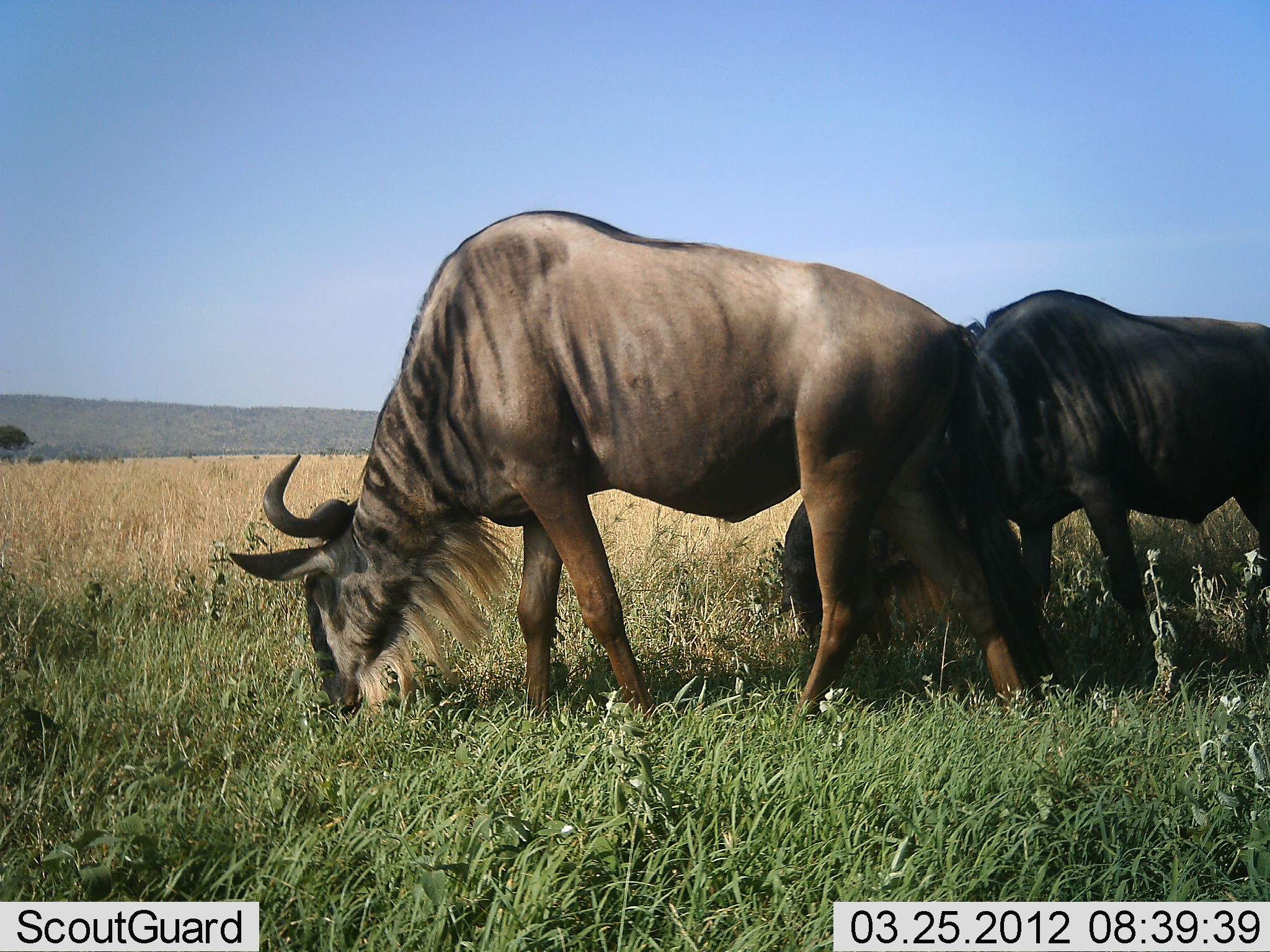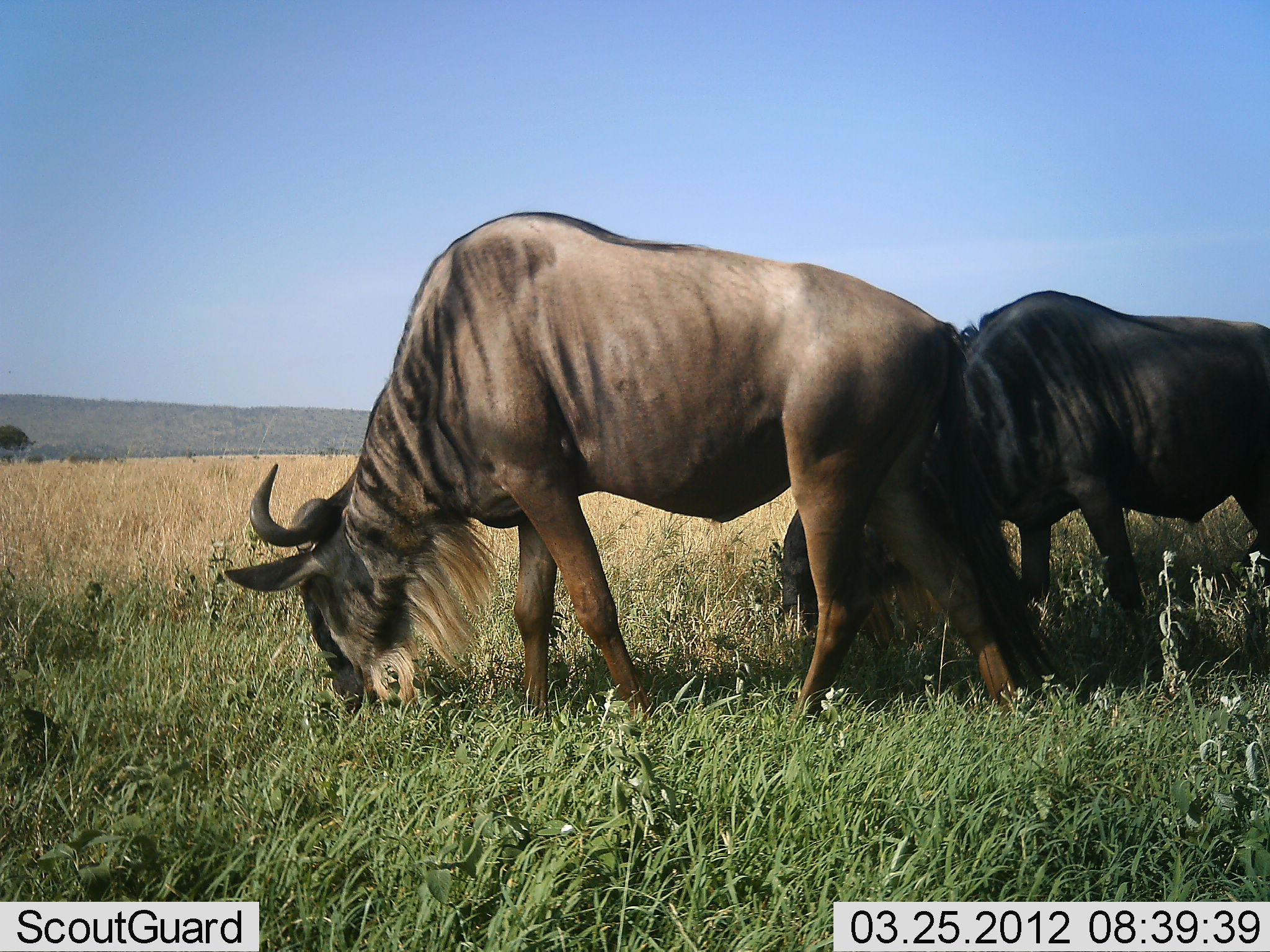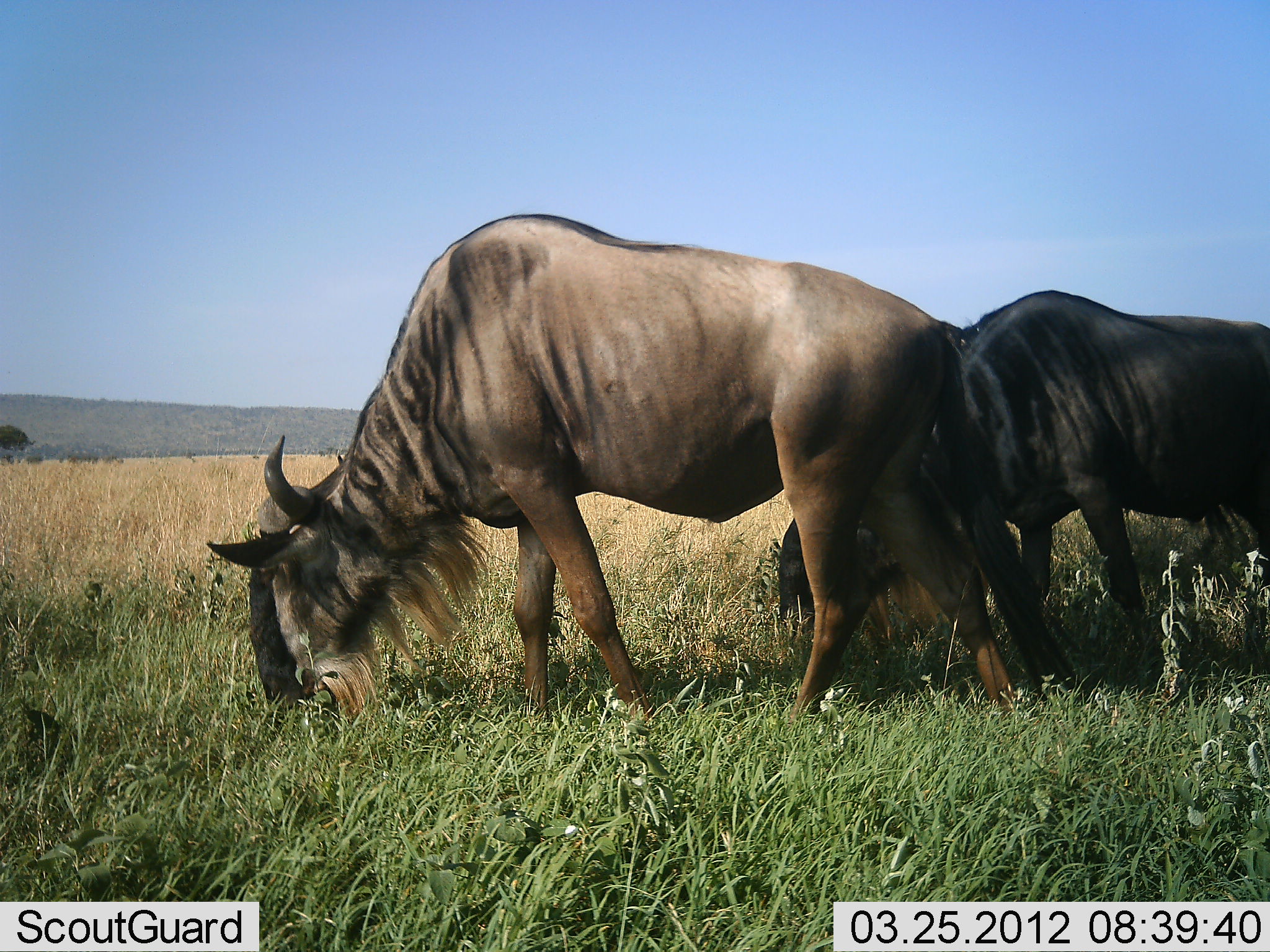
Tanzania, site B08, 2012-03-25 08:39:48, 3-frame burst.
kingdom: Animalia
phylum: Chordata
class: Mammalia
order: Artiodactyla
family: Bovidae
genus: Connochaetes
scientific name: Connochaetes taurinus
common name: blue wildebeest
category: wildebeest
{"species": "wildebeest (blue wildebeest) (Connochaetes taurinus)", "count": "2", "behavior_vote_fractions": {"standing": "31%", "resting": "0%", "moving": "3%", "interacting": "0%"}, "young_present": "0%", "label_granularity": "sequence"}